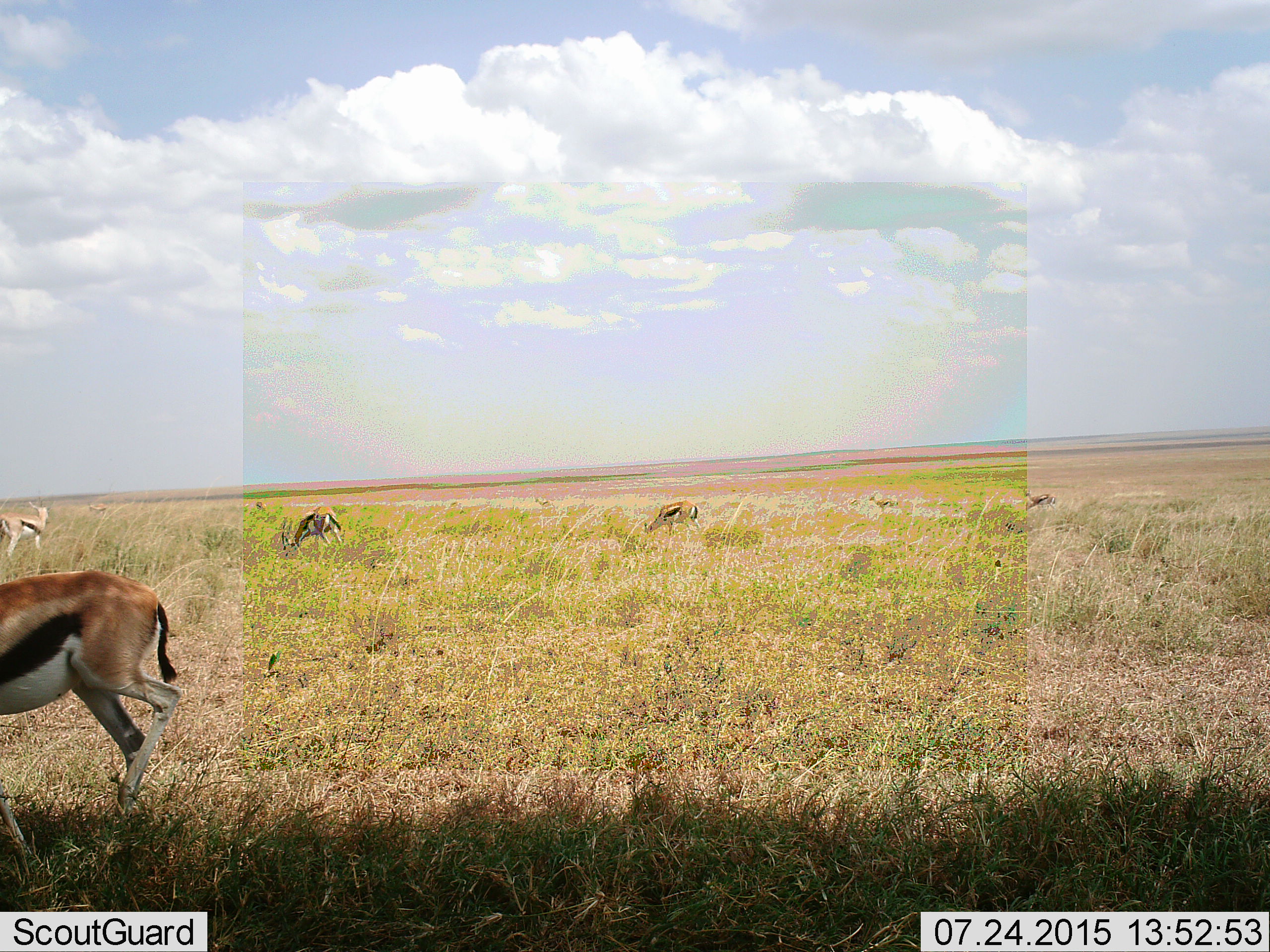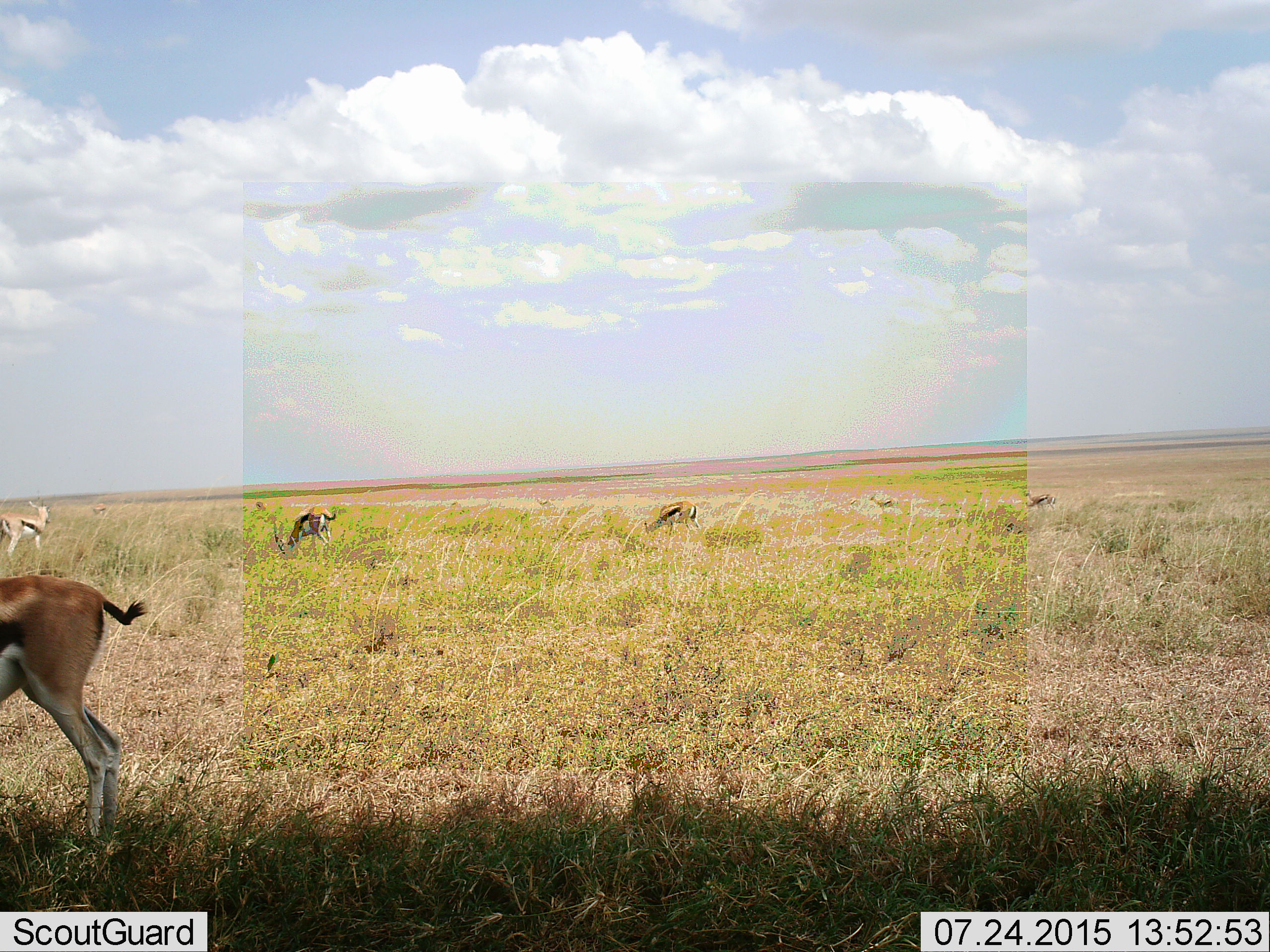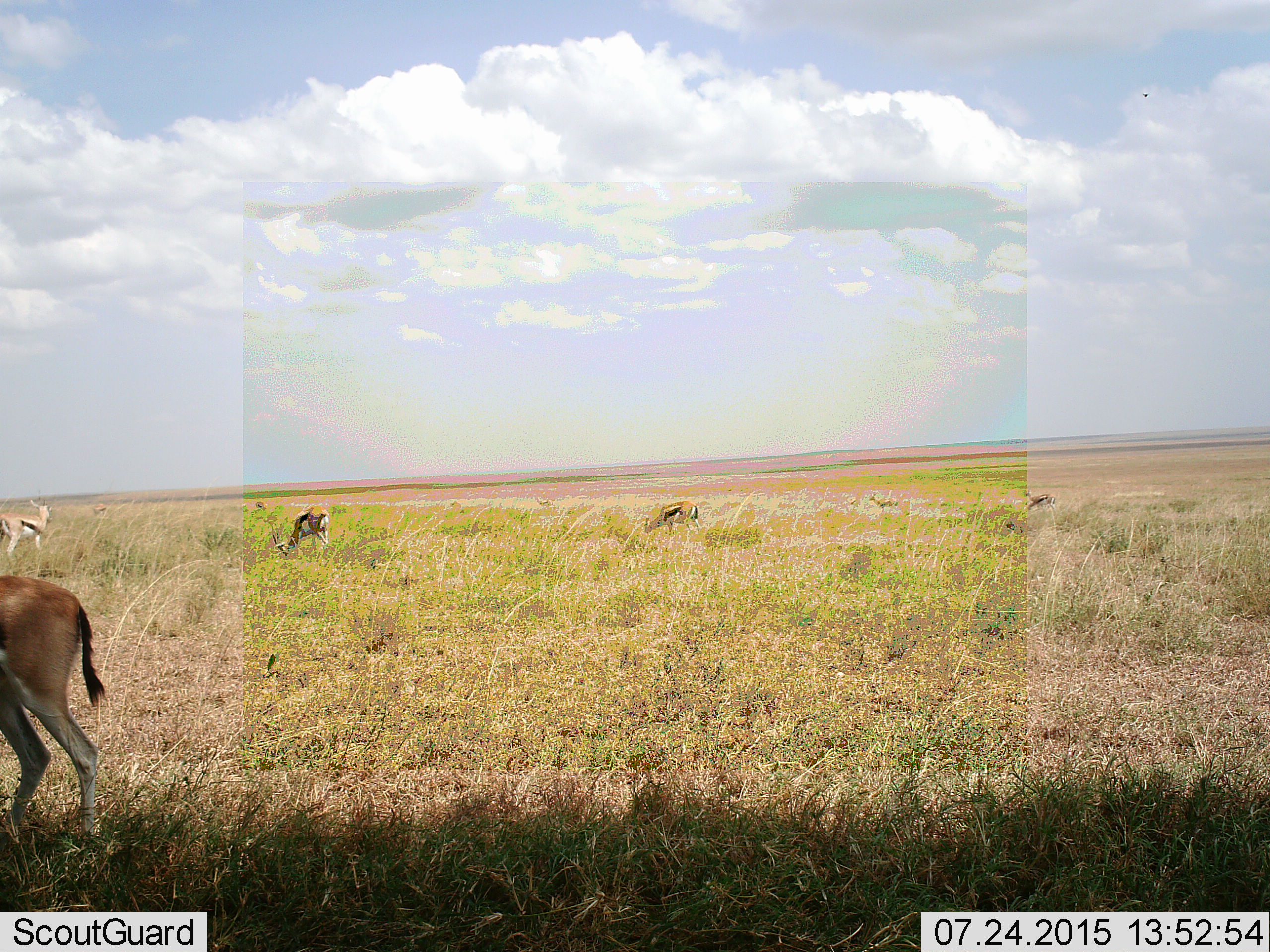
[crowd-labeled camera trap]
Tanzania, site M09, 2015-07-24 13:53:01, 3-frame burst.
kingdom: Animalia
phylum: Chordata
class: Mammalia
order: Artiodactyla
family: Bovidae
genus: Eudorcas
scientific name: Eudorcas thomsonii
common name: thomson's gazelle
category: gazellethomsons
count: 6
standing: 56%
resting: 0%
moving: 33%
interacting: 0%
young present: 0%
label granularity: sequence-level